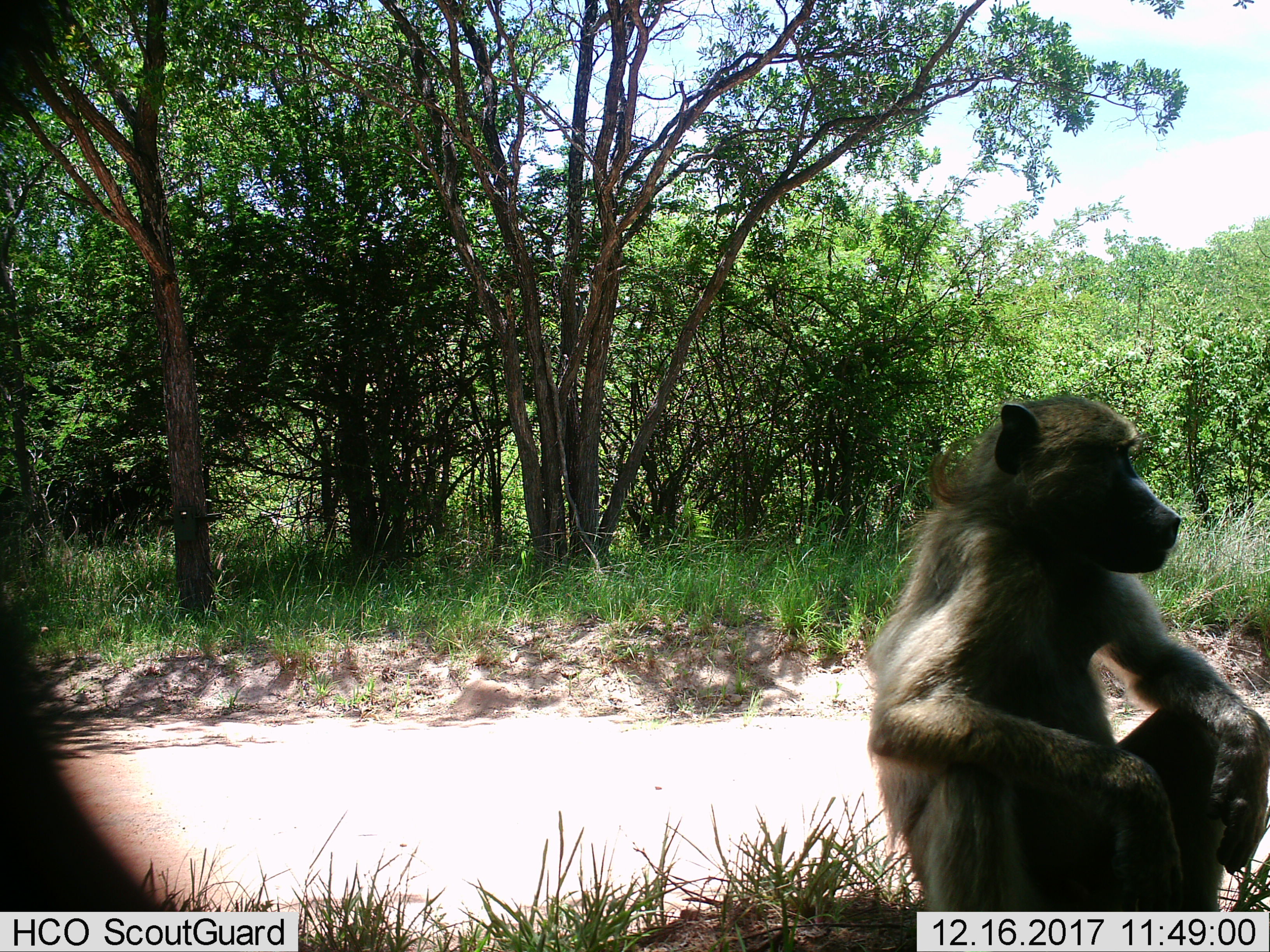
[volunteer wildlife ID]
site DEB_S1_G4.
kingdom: Animalia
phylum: Chordata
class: Mammalia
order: Primates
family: Cercopithecidae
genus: Papio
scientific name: Papio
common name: baboon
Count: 1.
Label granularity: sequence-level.